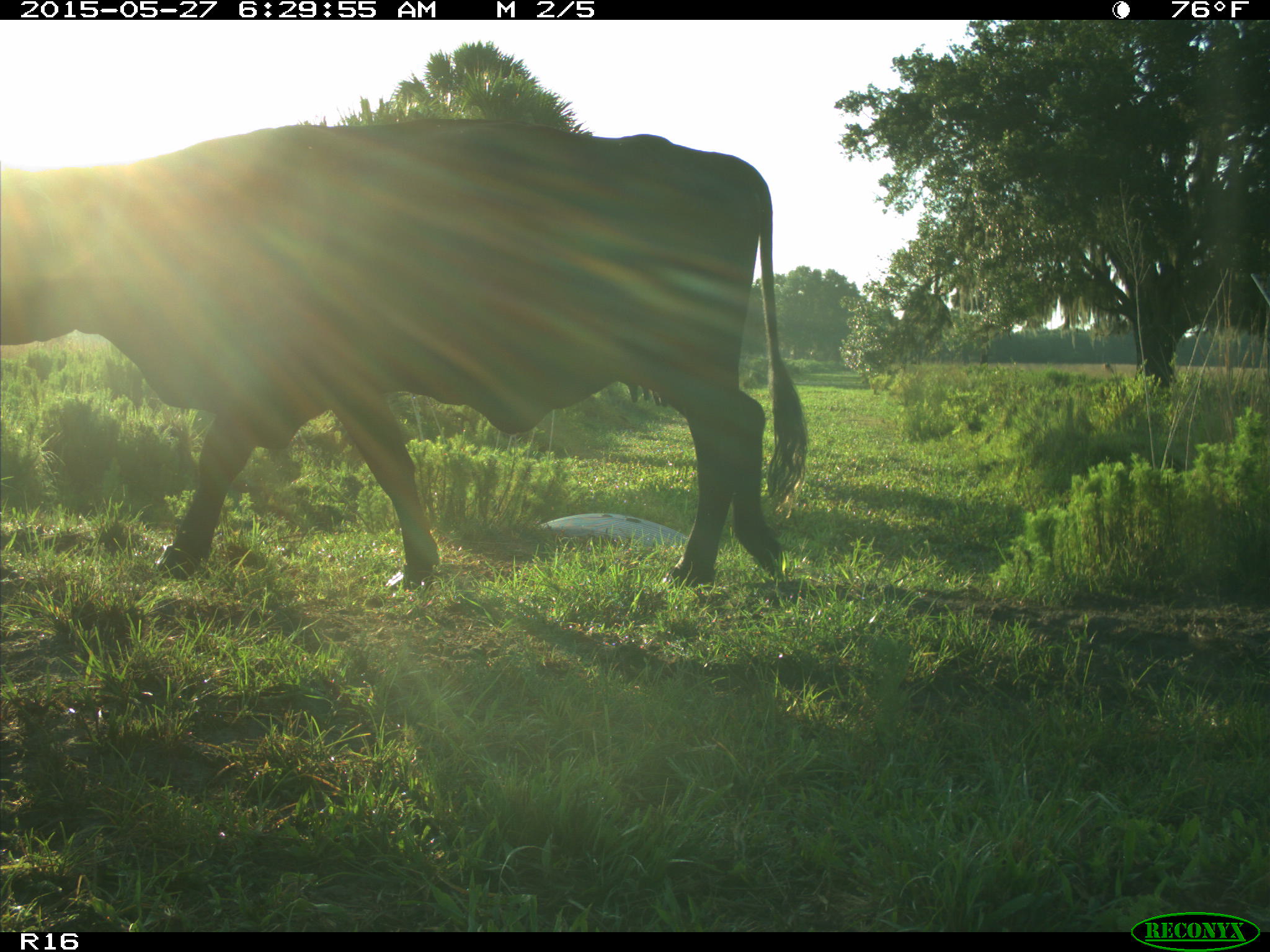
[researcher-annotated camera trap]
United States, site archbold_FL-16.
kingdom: Animalia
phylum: Chordata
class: Mammalia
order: Artiodactyla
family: Bovidae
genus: Bos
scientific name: Bos taurus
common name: domestic cow